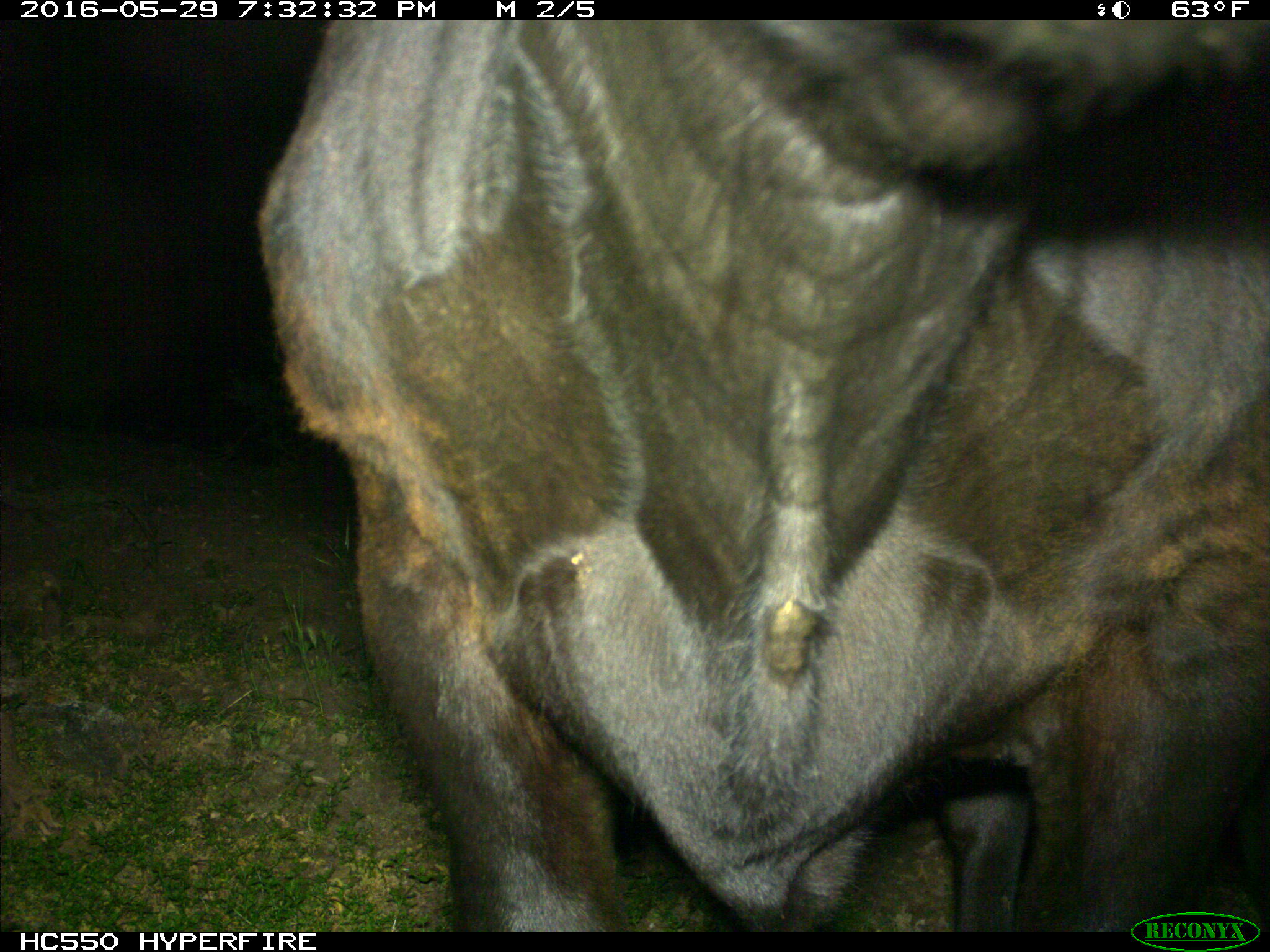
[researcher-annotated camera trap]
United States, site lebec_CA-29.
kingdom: Animalia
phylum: Chordata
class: Mammalia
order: Artiodactyla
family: Bovidae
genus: Bos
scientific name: Bos taurus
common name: domestic cow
Bos taurus (domestic cow).